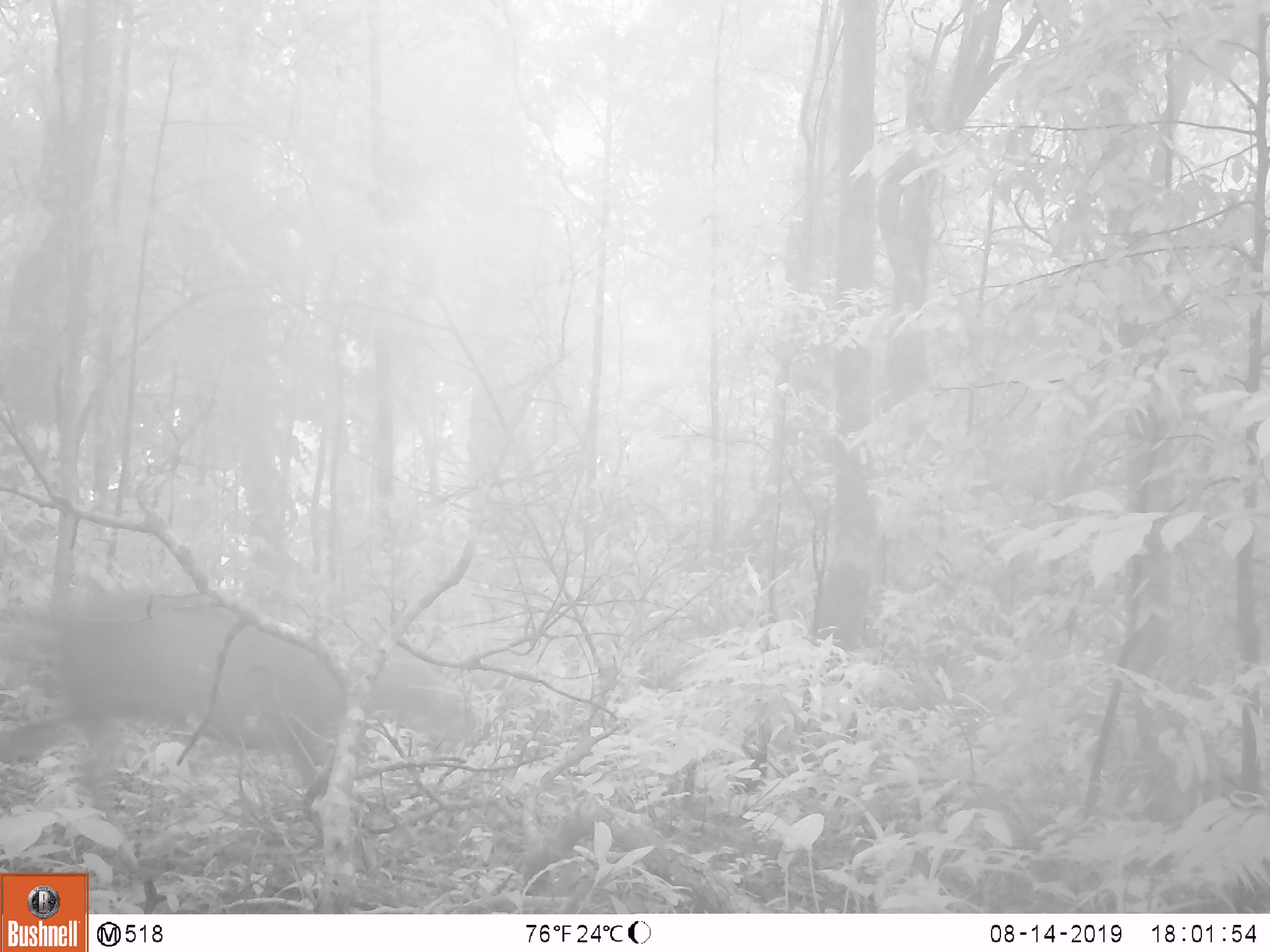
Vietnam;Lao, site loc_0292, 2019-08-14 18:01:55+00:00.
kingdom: Animalia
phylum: Chordata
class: Mammalia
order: Artiodactyla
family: Cervidae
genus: Muntiacus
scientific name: Muntiacus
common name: muntjacs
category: unidentified muntjac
Unidentified muntjac (muntjacs) (Muntiacus). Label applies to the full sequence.